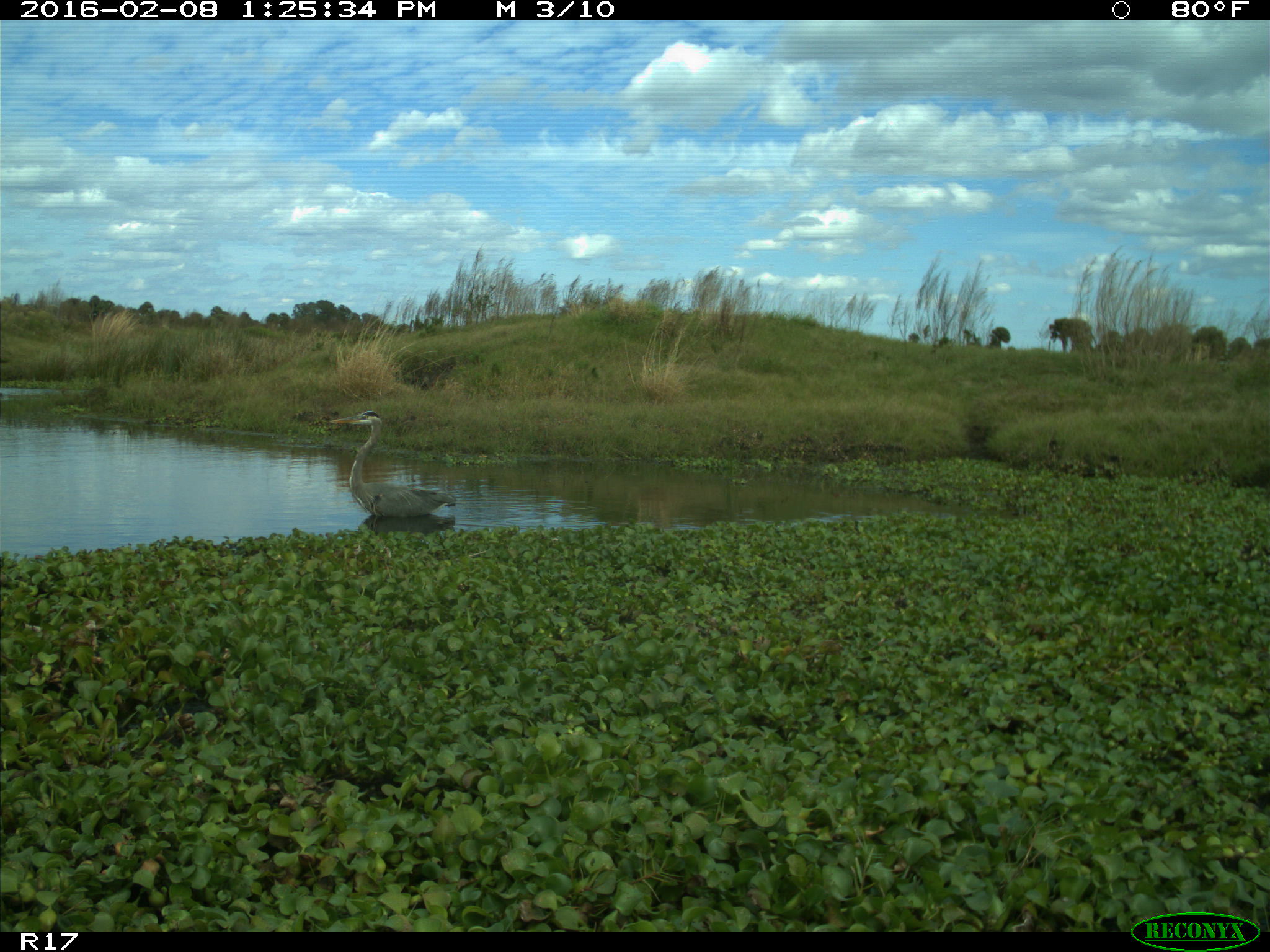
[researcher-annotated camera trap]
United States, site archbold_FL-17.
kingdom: Animalia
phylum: Chordata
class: Aves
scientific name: Aves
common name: birds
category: unidentified bird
Unidentified bird (birds) (Aves).